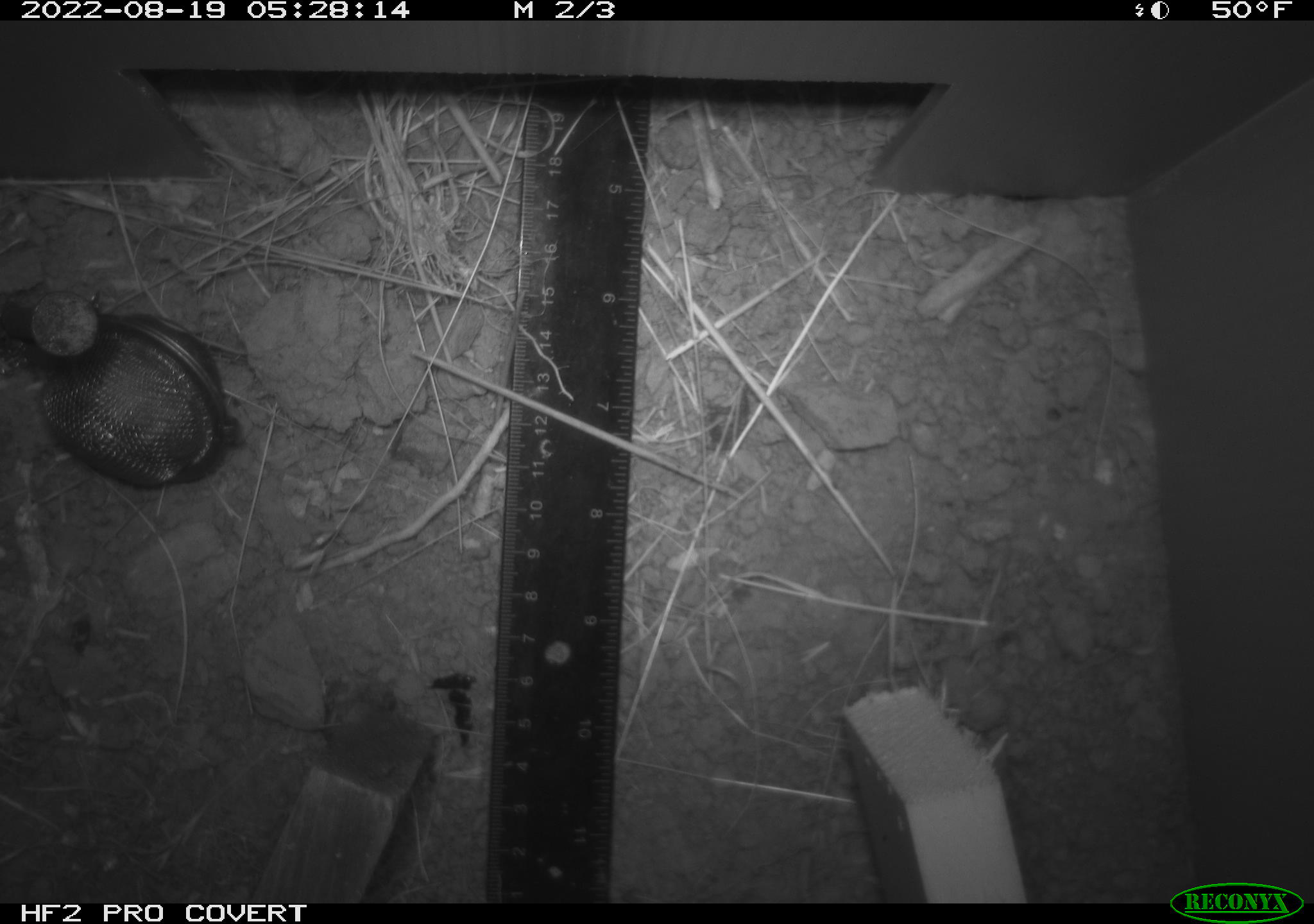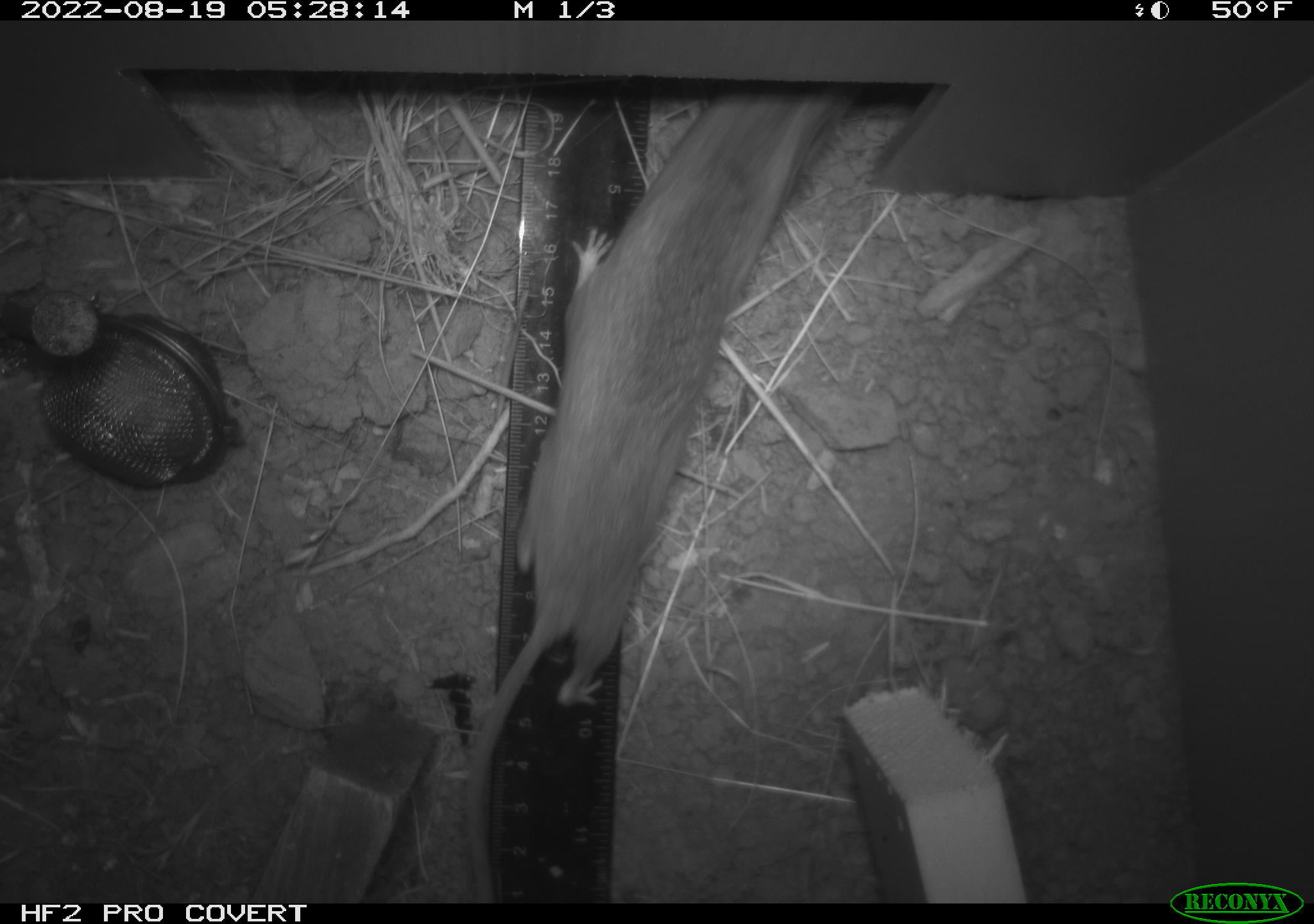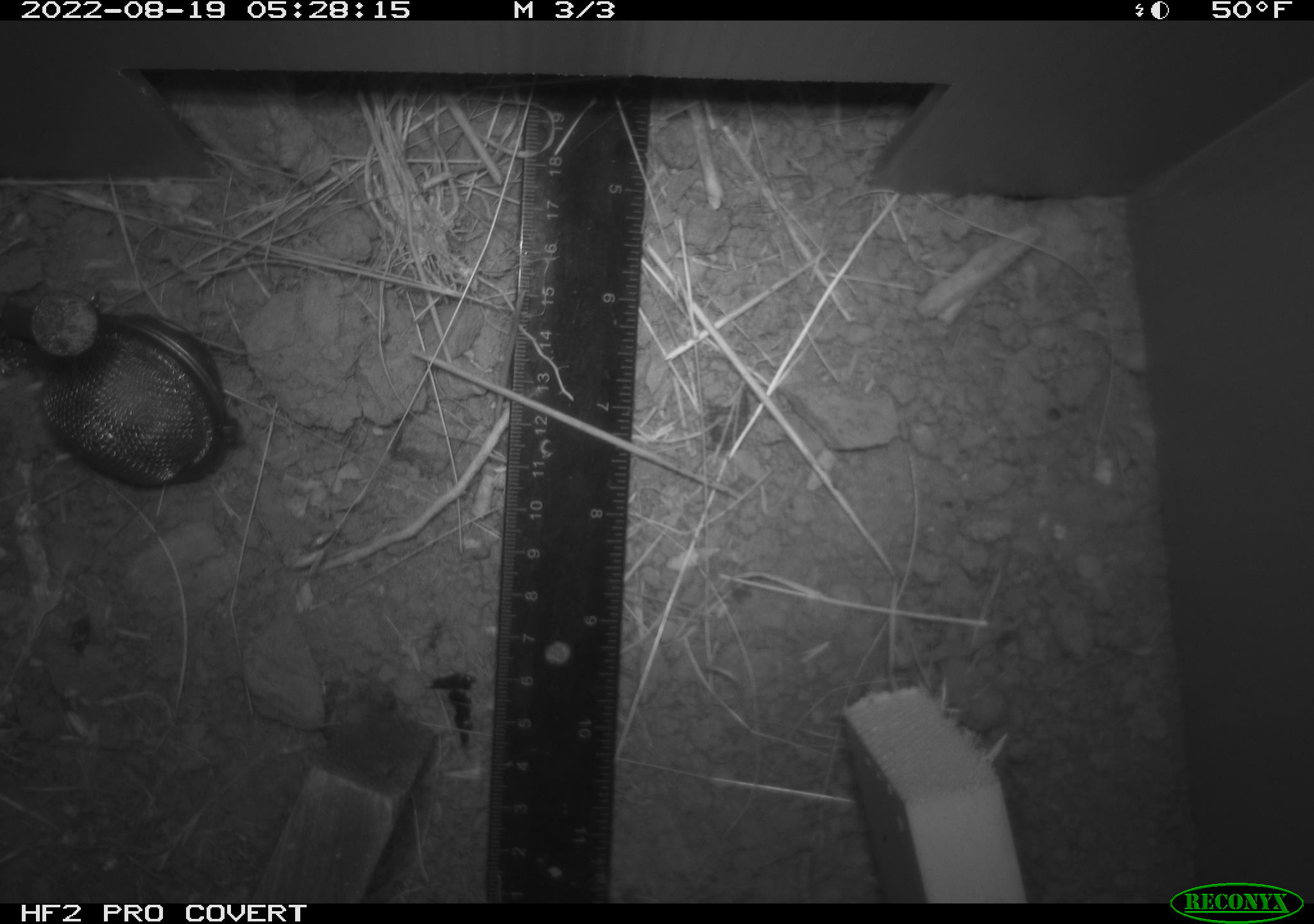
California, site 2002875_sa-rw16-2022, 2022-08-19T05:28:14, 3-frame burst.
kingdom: Animalia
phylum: Chordata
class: Mammalia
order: Rodentia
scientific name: Rodentia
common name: mouse species